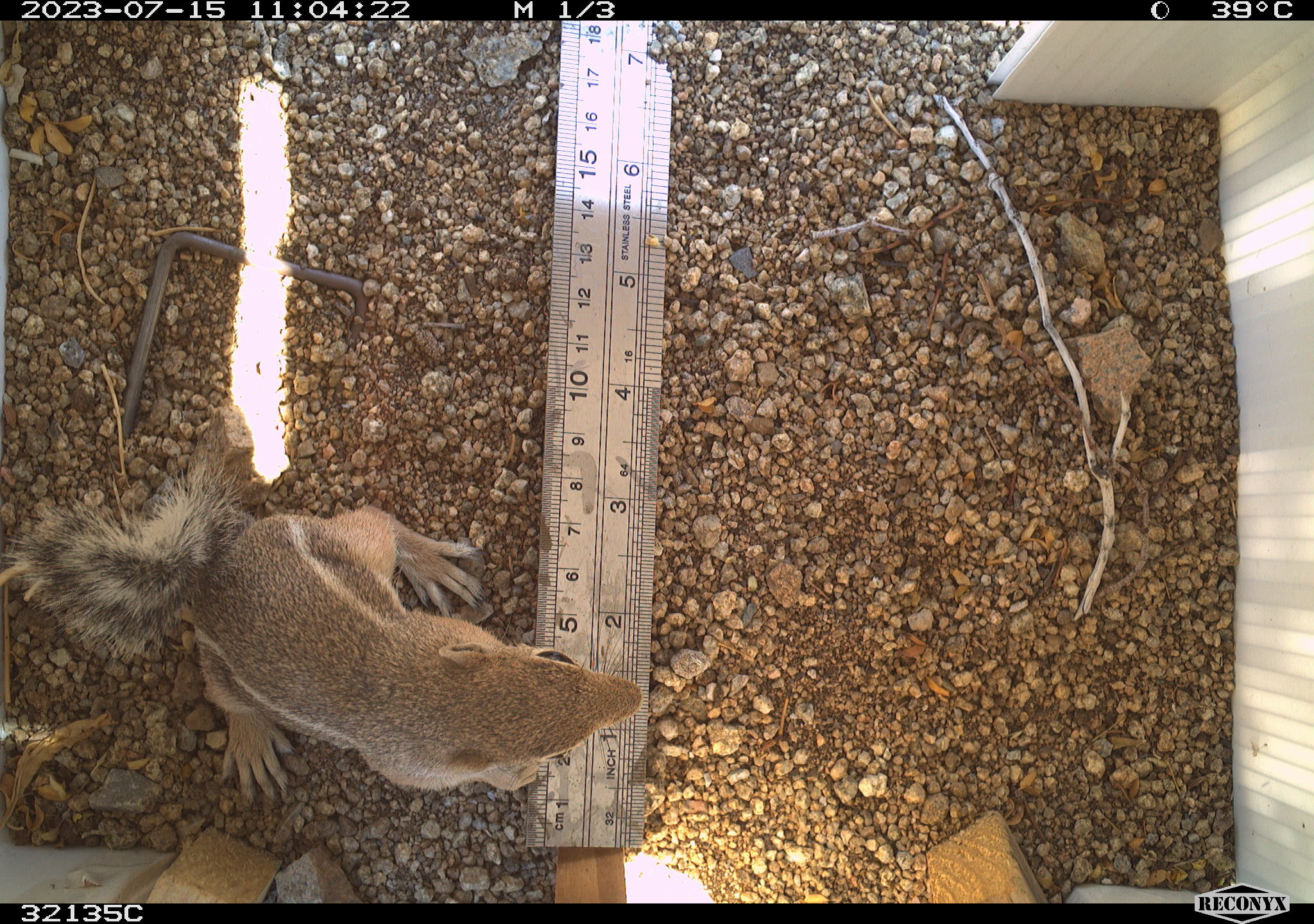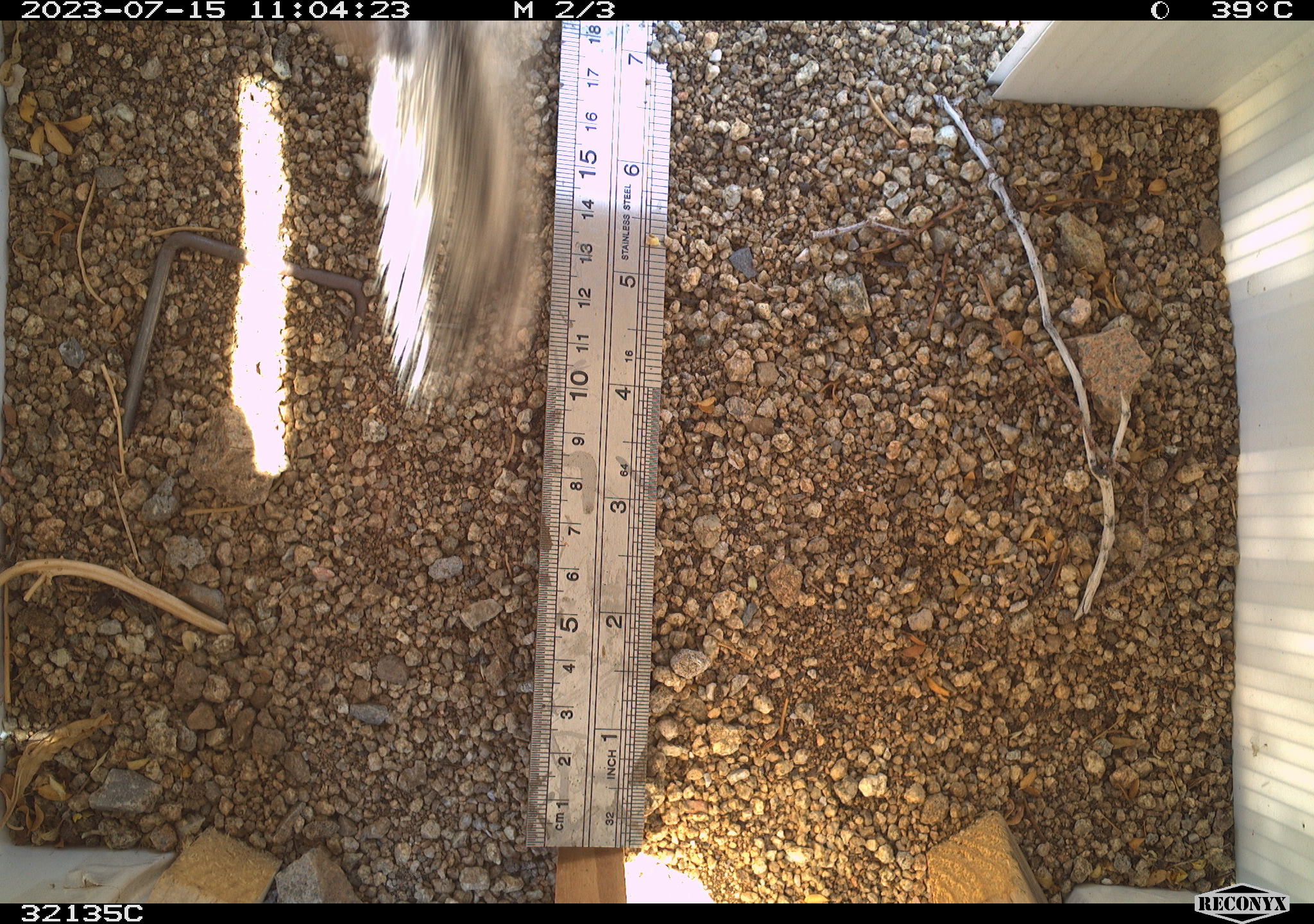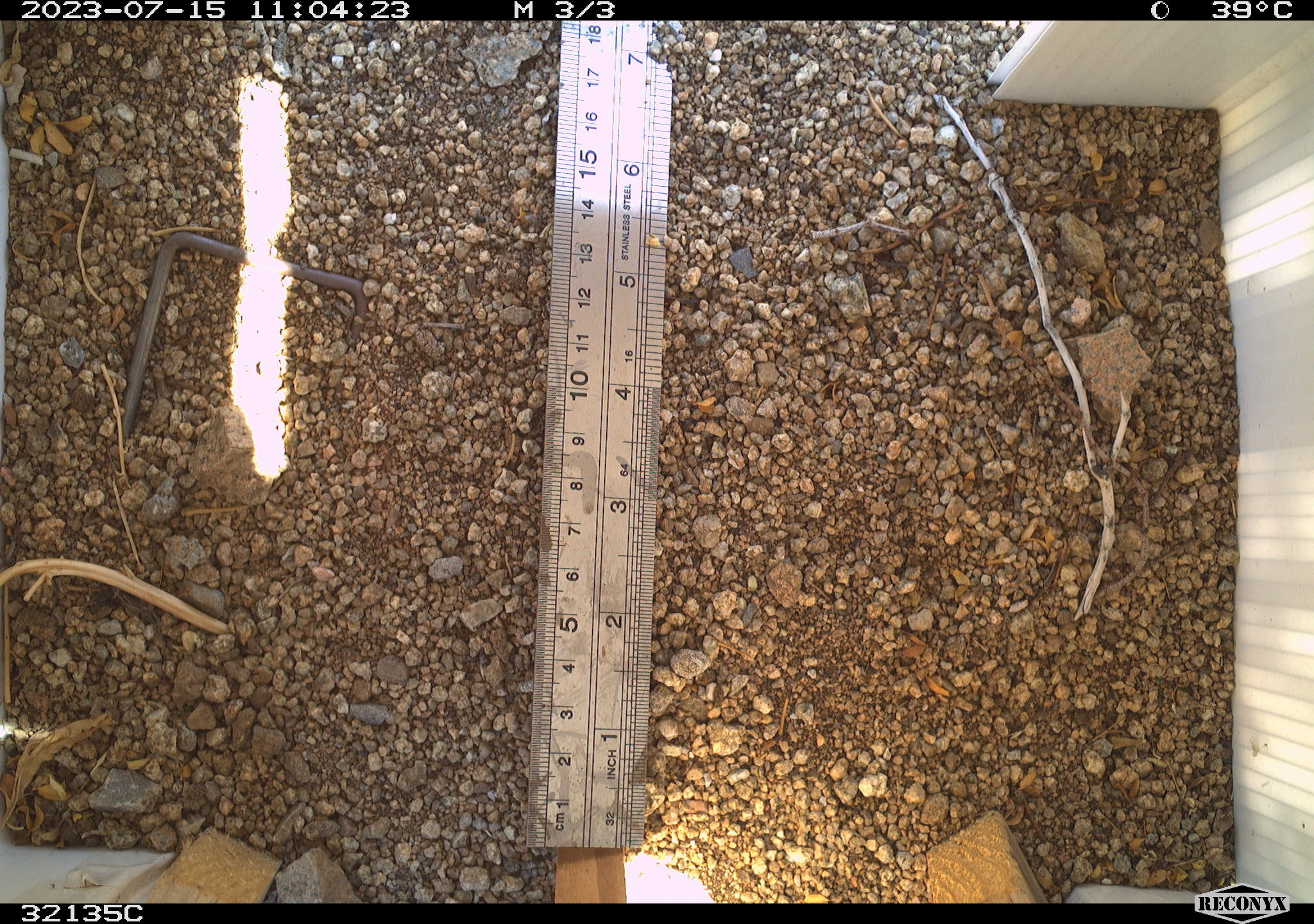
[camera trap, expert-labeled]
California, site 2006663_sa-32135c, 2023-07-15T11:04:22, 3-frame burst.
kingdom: Animalia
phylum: Chordata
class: Mammalia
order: Rodentia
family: Sciuridae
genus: Ammospermophilus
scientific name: Ammospermophilus leucurus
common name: white-tailed antelope squirrel